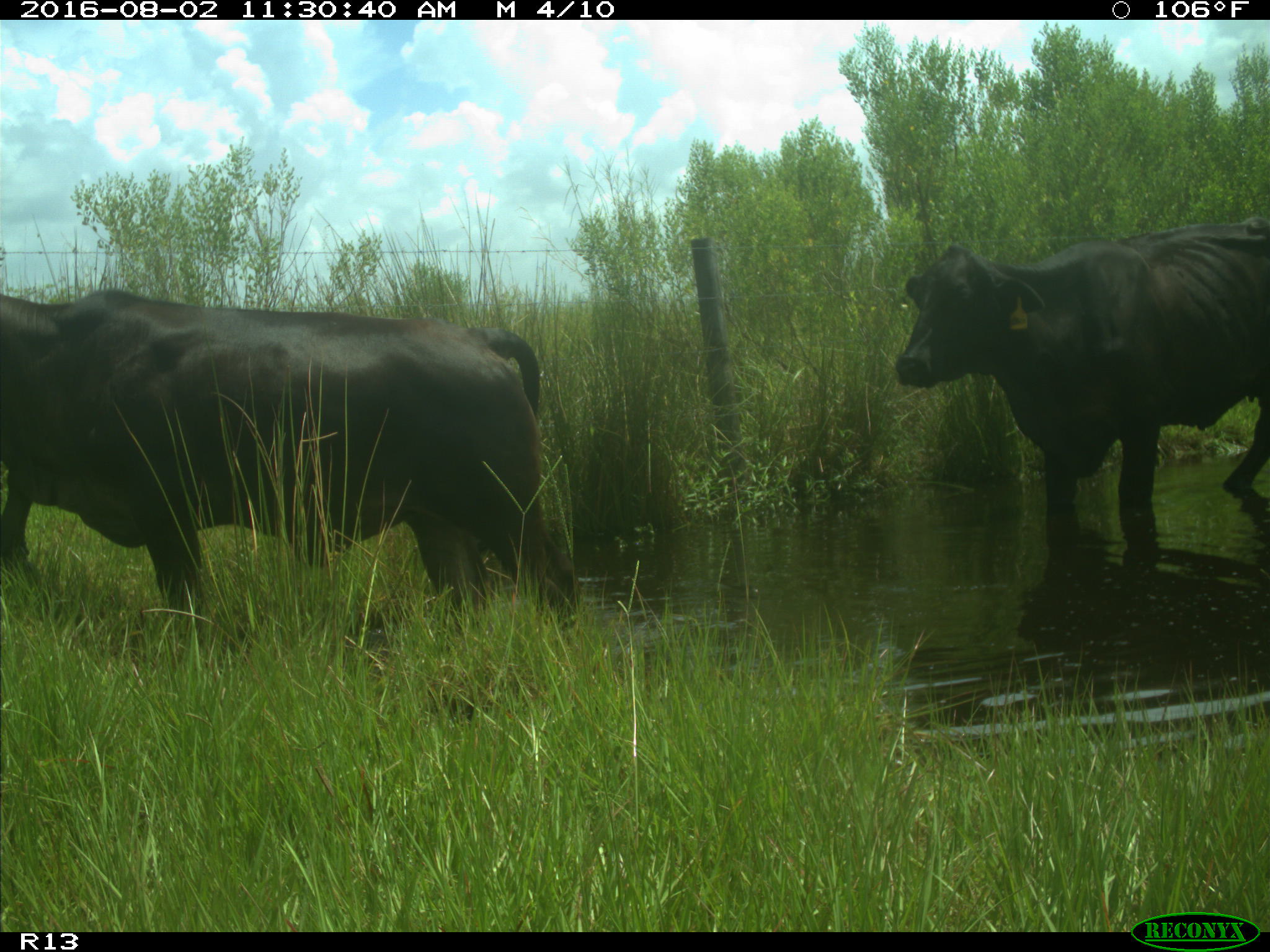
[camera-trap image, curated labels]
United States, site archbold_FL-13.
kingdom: Animalia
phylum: Chordata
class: Mammalia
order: Artiodactyla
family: Bovidae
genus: Bos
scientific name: Bos taurus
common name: domestic cow